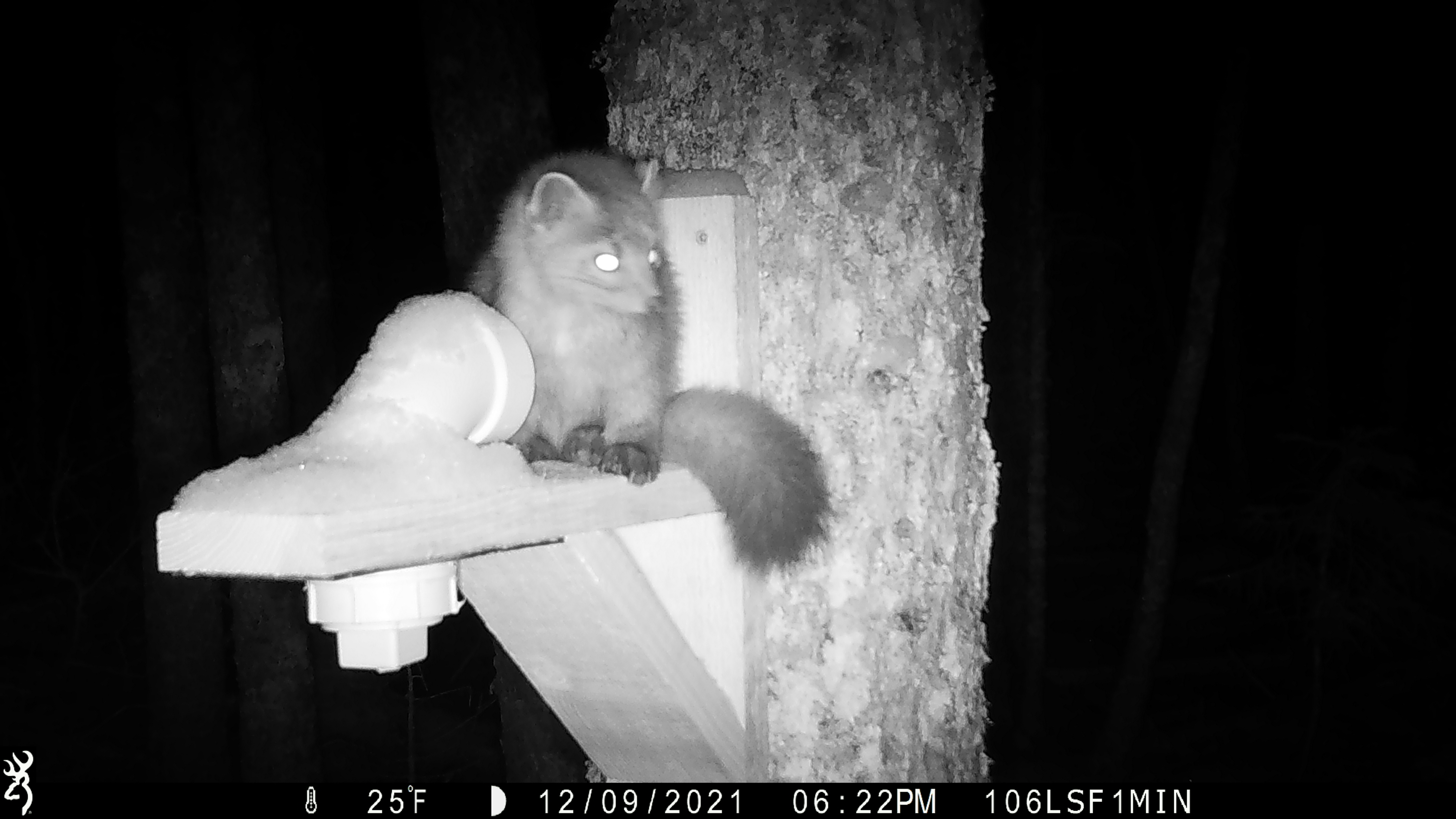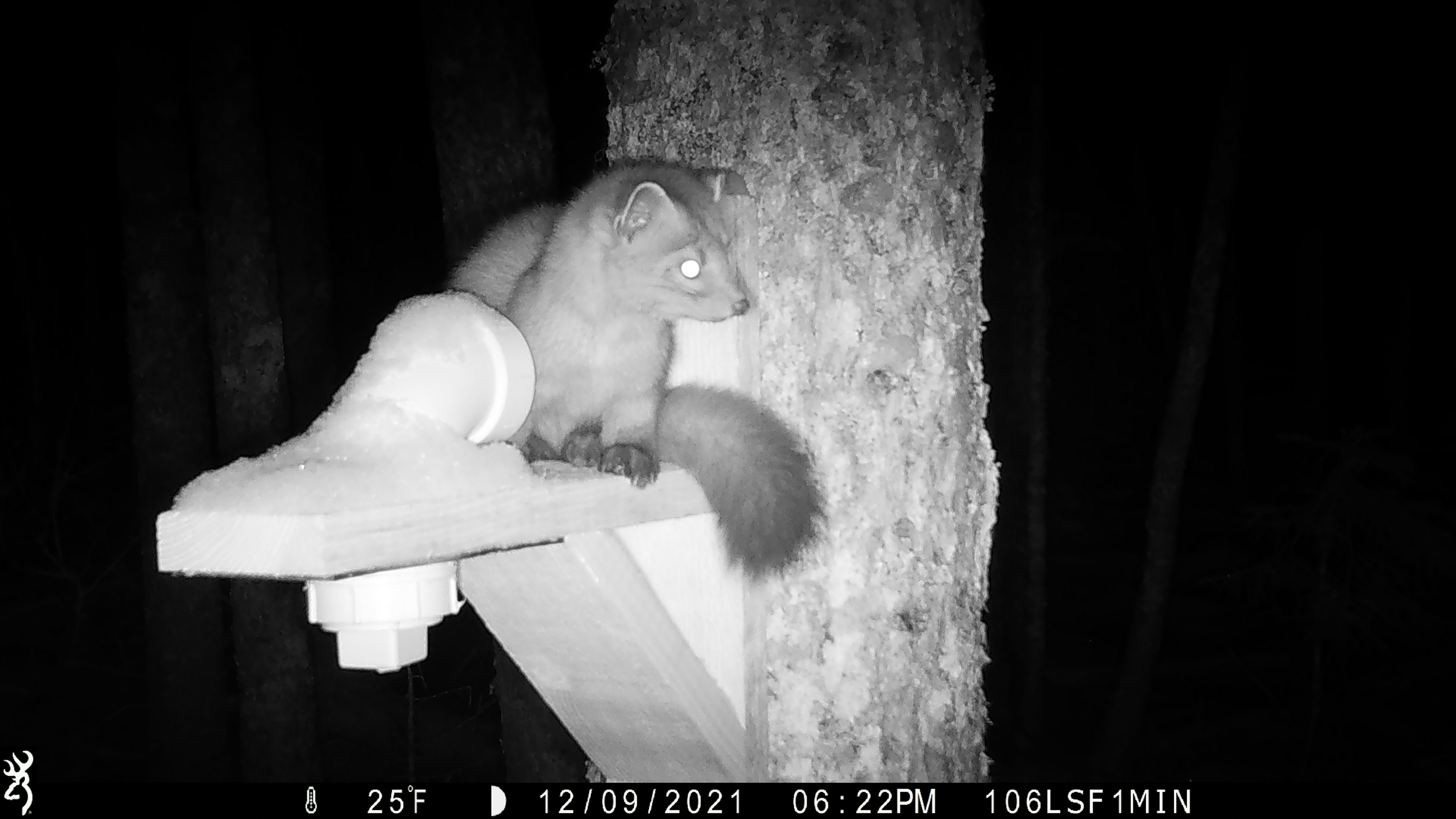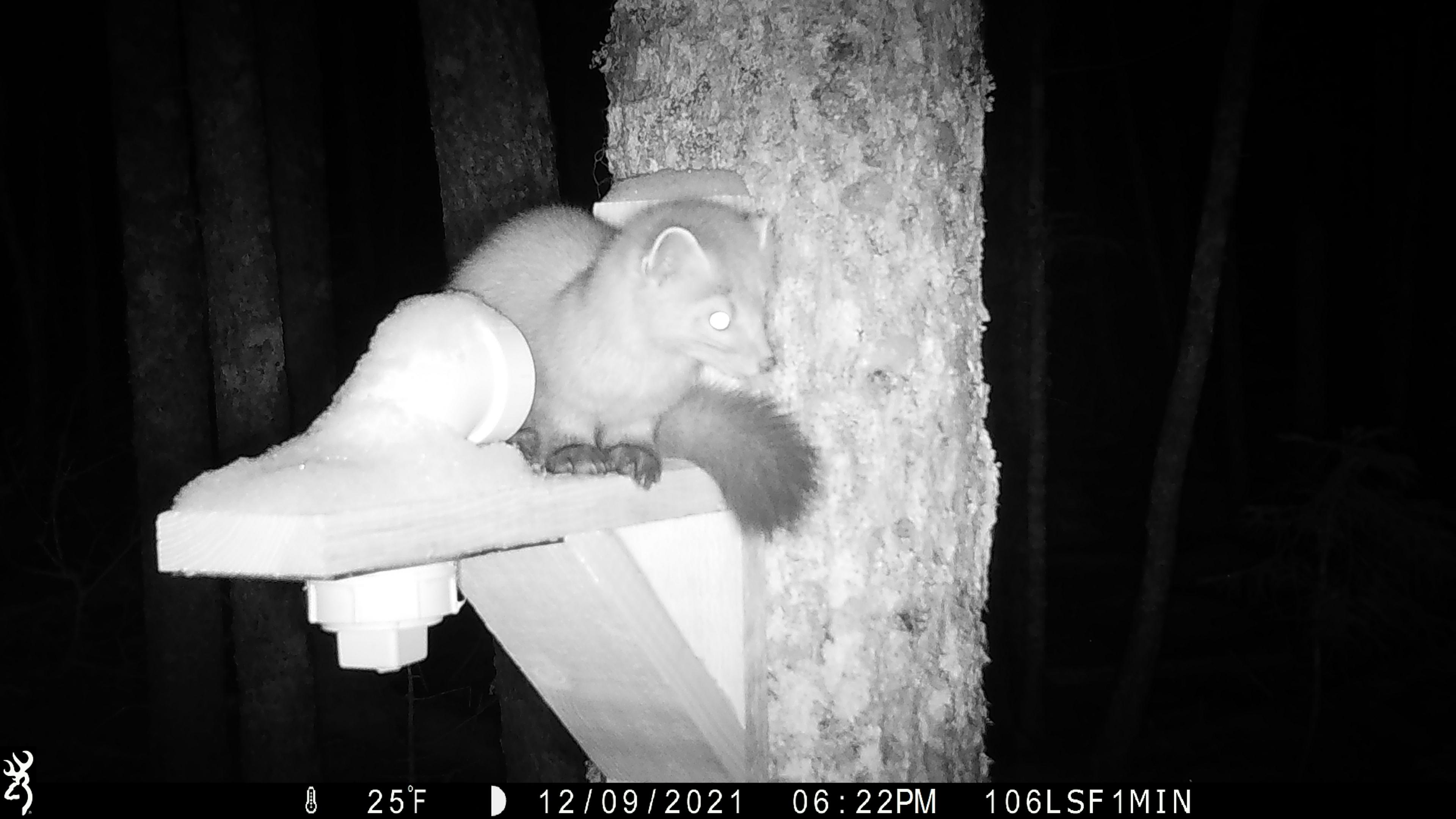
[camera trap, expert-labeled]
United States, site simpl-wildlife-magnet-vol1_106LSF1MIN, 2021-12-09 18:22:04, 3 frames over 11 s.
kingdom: Animalia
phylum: Chordata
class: Mammalia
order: Carnivora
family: Mustelidae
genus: Martes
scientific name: Martes americana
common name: american marten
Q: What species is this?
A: American marten (Martes americana).